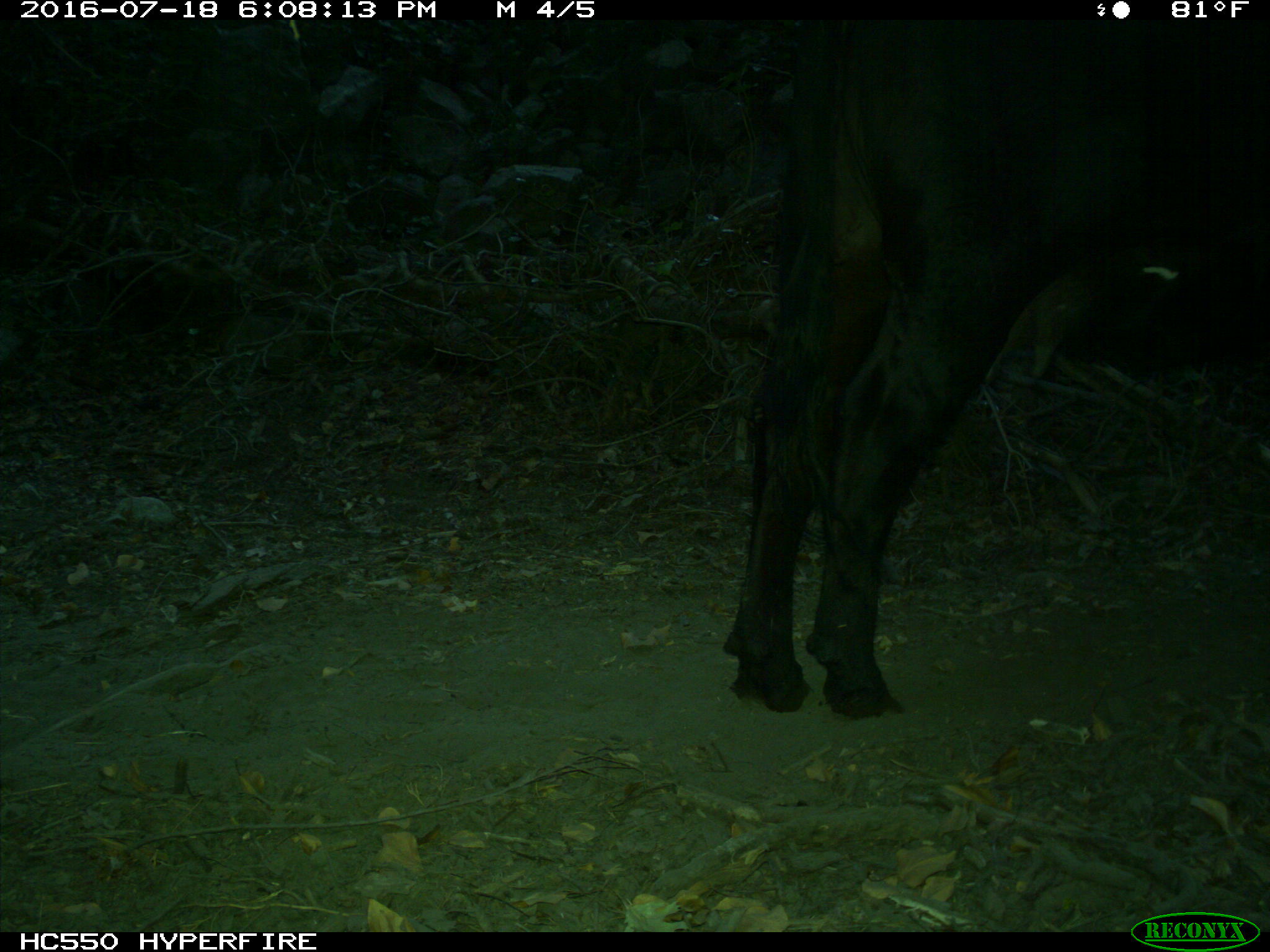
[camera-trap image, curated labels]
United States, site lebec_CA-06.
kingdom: Animalia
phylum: Chordata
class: Mammalia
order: Artiodactyla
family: Bovidae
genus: Bos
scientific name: Bos taurus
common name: domestic cow